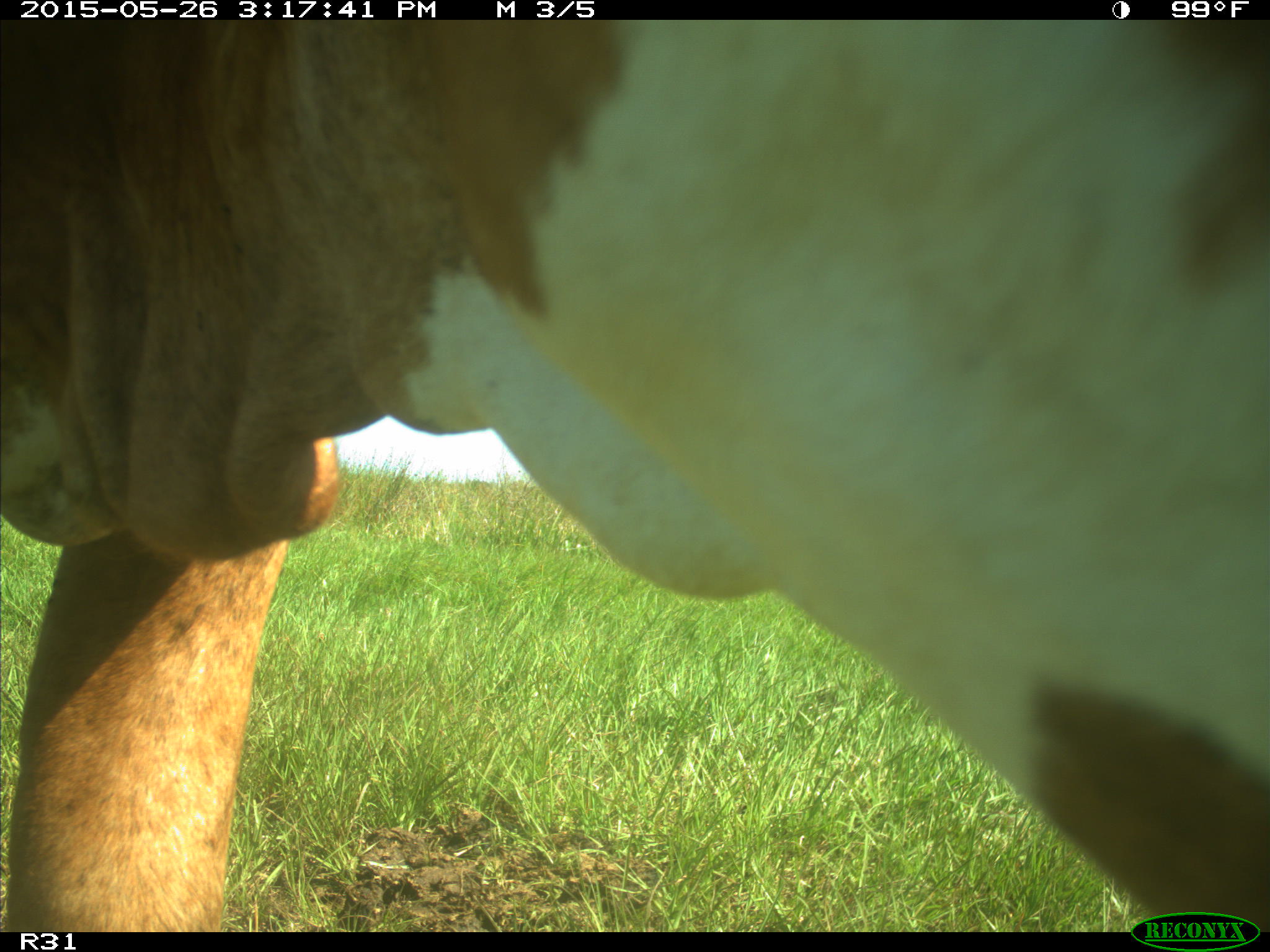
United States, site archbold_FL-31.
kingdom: Animalia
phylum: Chordata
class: Mammalia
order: Artiodactyla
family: Bovidae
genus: Bos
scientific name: Bos taurus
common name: domestic cow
Bos taurus (domestic cow).